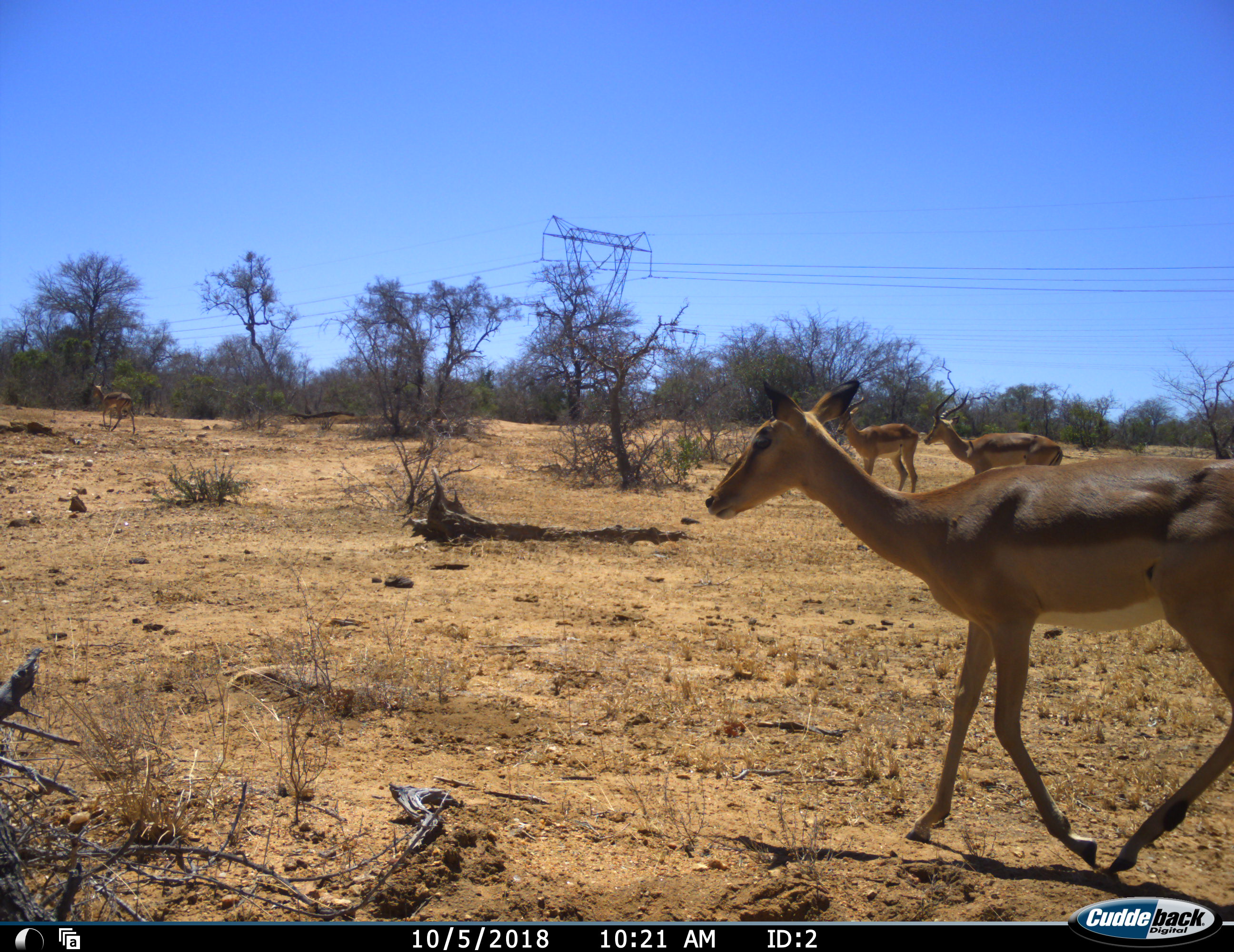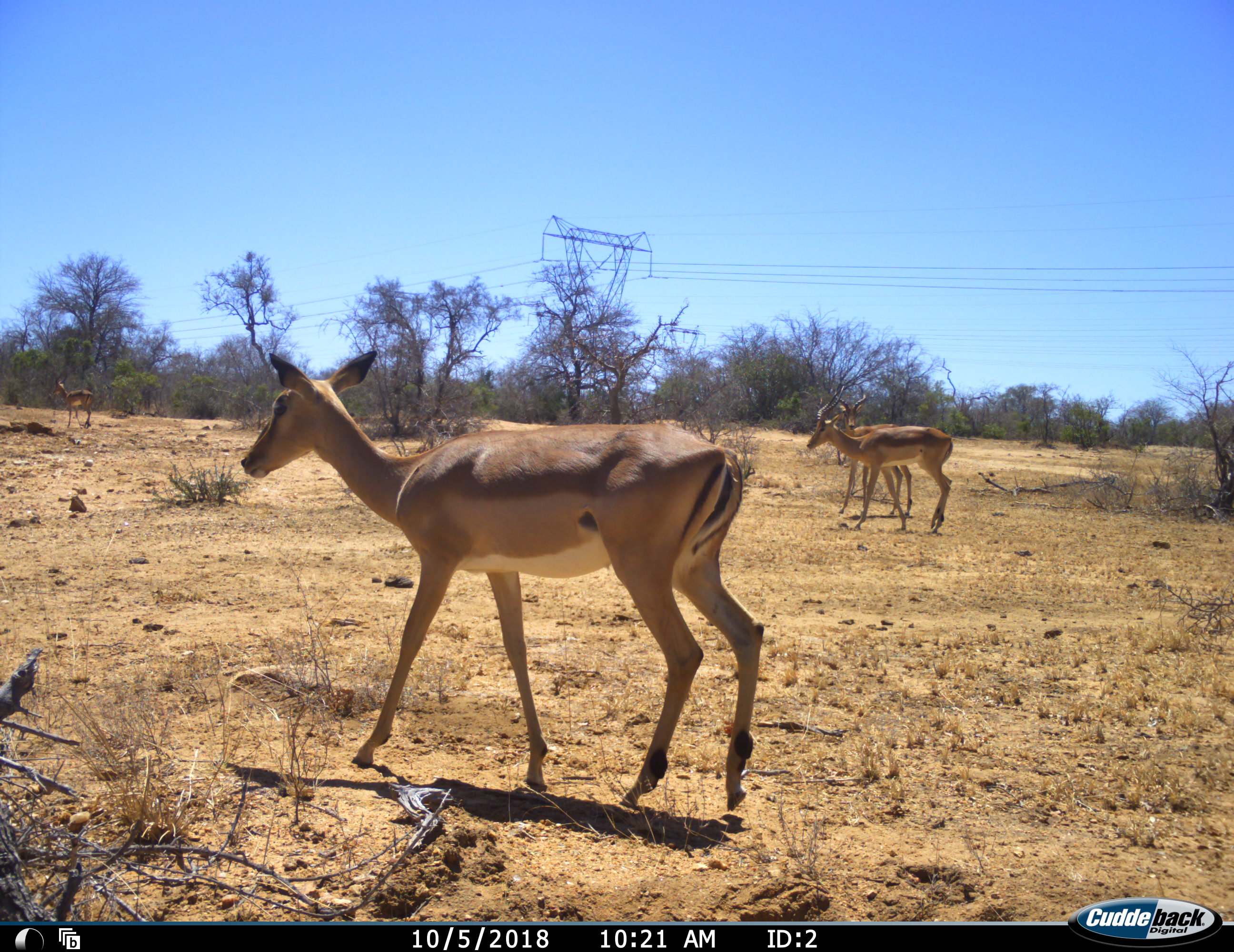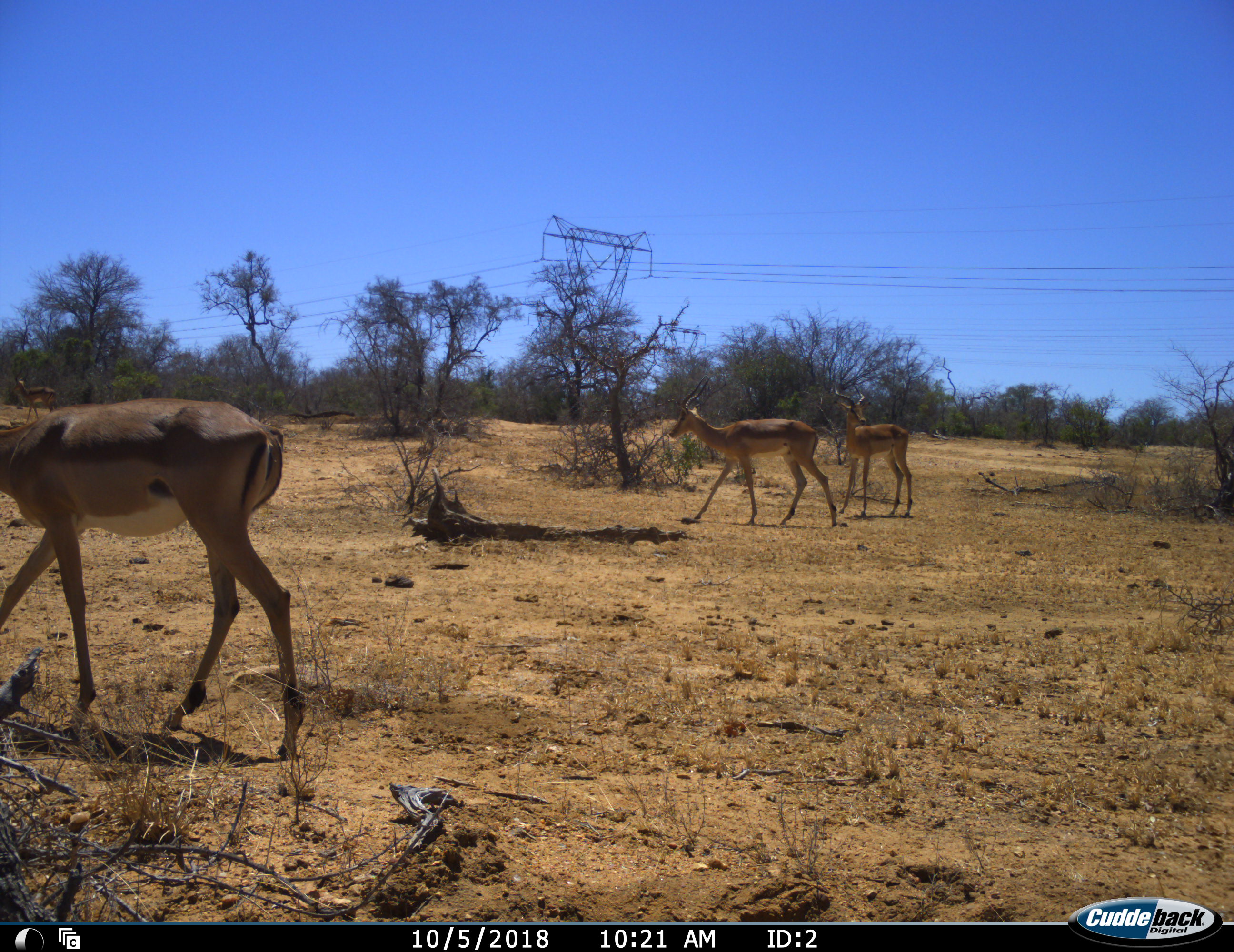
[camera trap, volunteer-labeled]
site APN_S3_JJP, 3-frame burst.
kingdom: Animalia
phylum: Chordata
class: Mammalia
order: Artiodactyla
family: Bovidae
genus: Aepyceros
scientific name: Aepyceros melampus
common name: impala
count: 3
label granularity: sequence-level